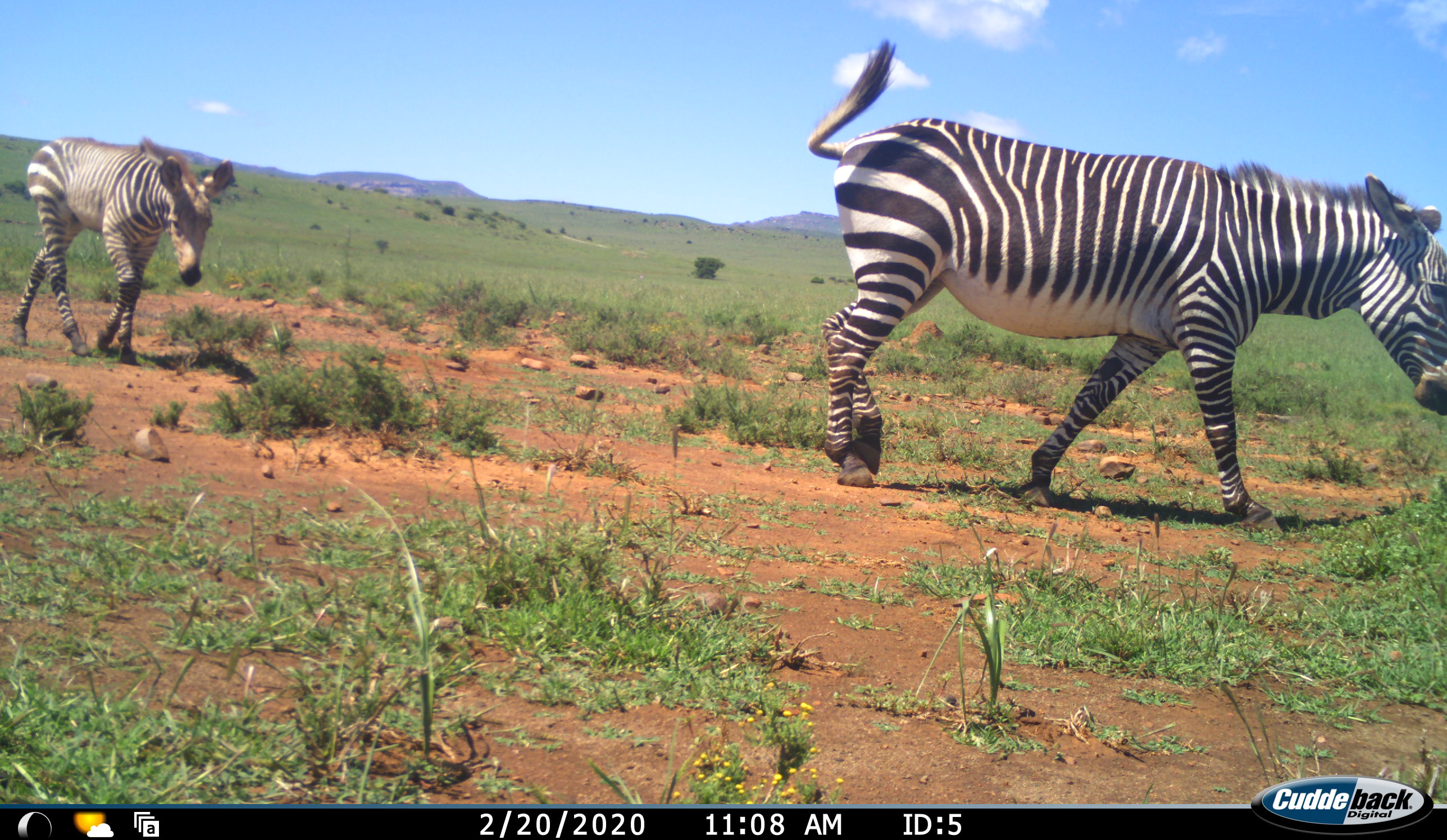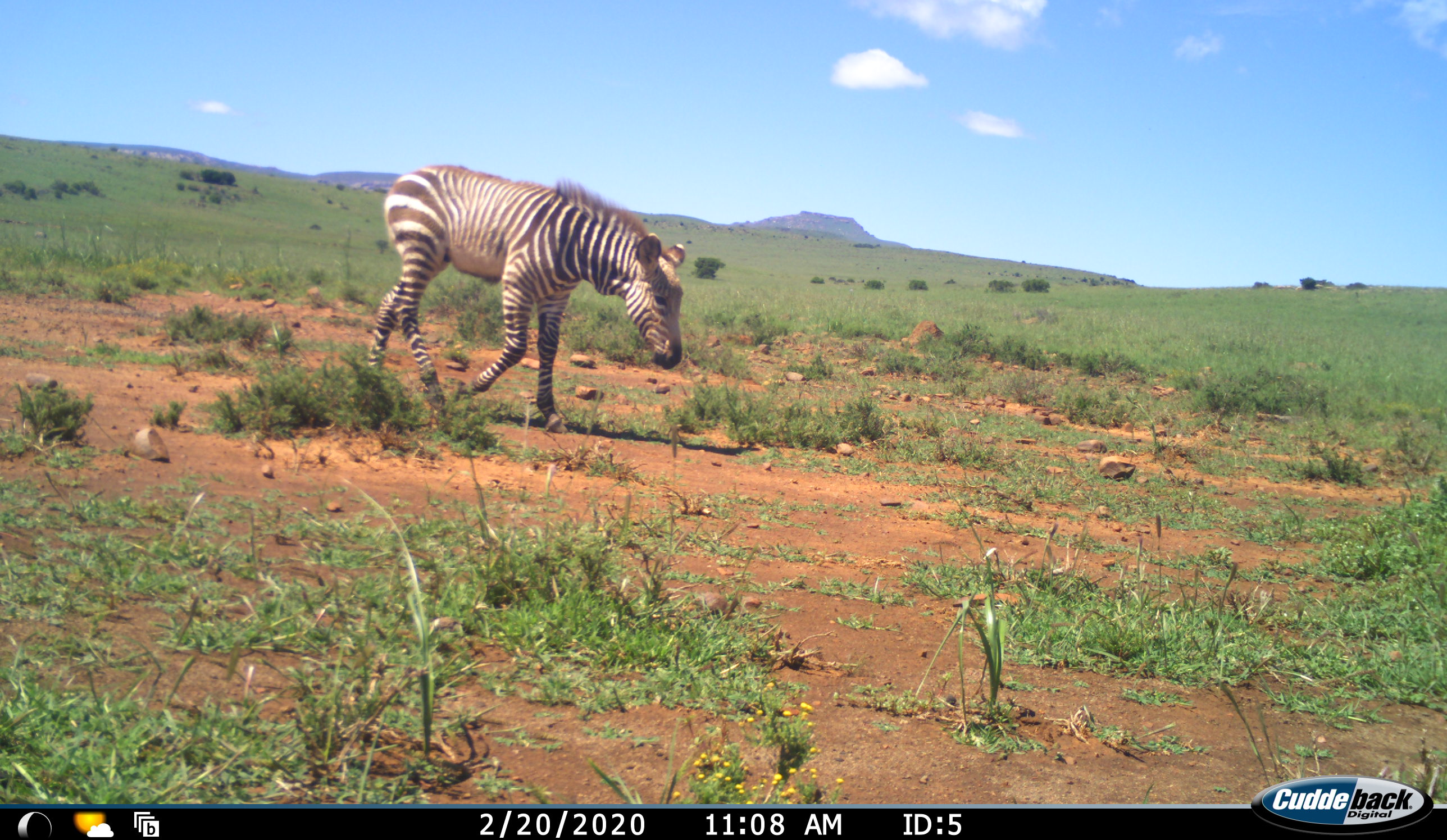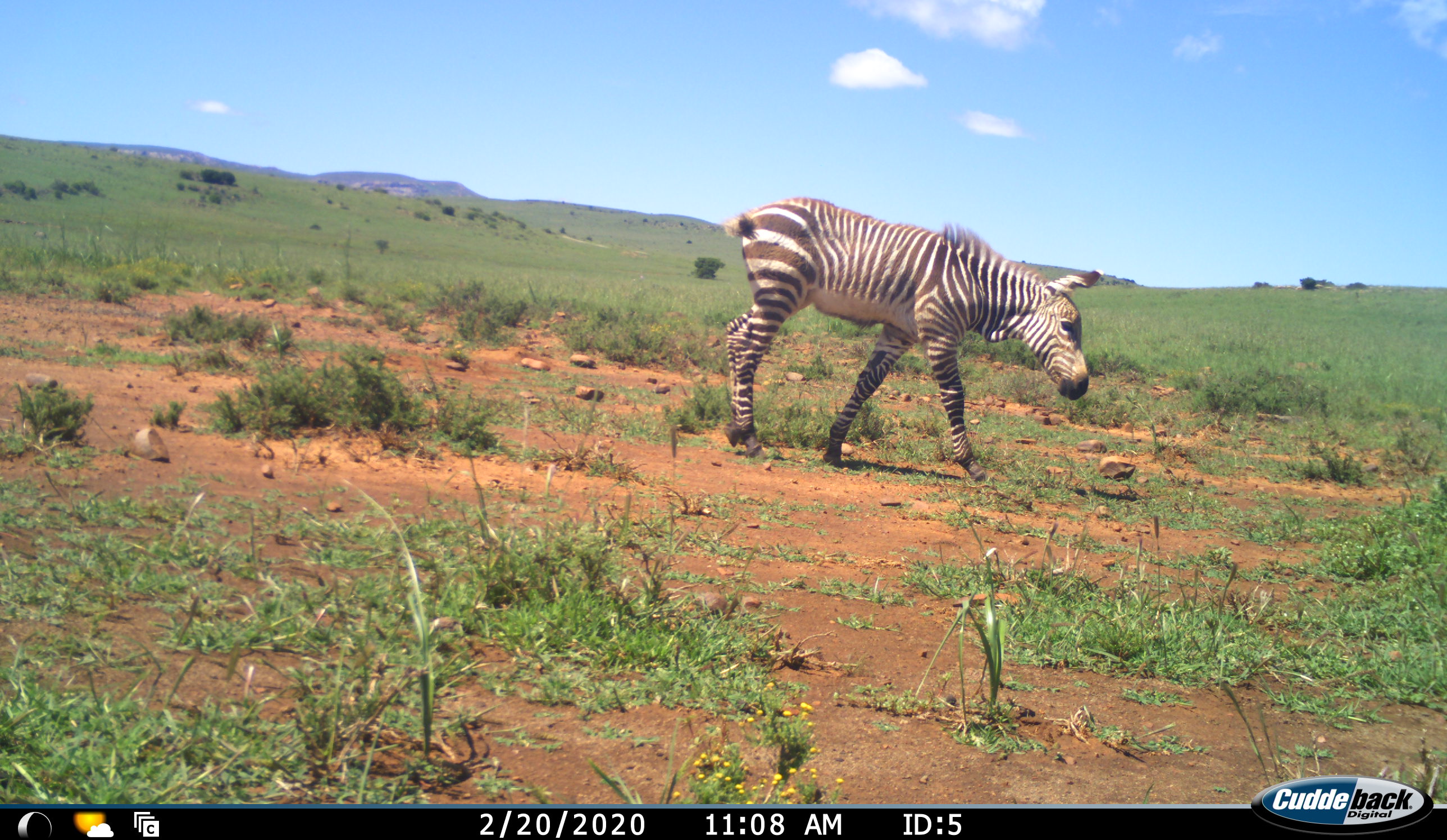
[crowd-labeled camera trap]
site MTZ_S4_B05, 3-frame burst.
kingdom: Animalia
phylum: Chordata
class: Mammalia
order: Perissodactyla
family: Equidae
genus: Equus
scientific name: Equus zebra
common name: mountain zebra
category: zebramountain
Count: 2.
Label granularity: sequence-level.